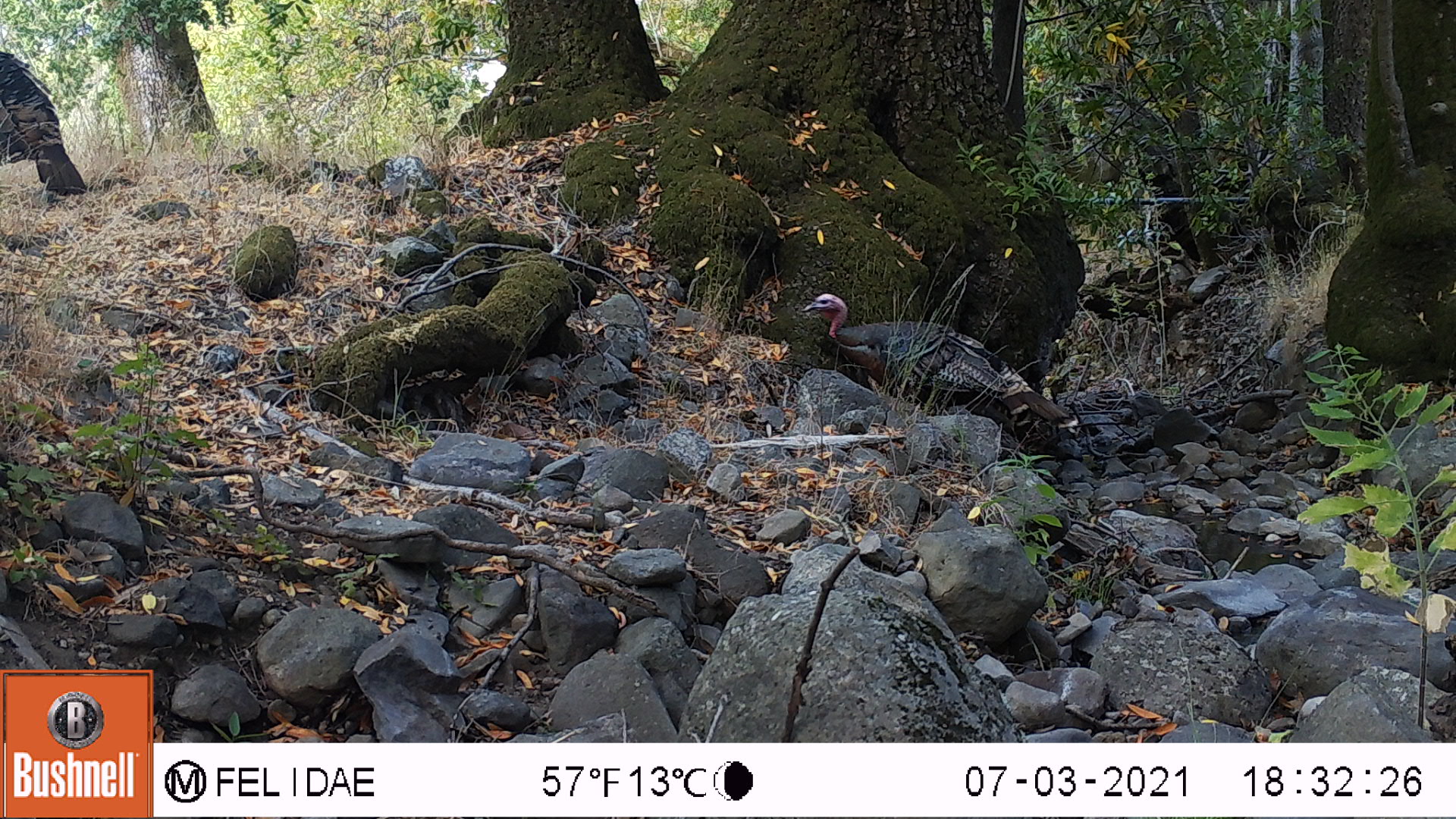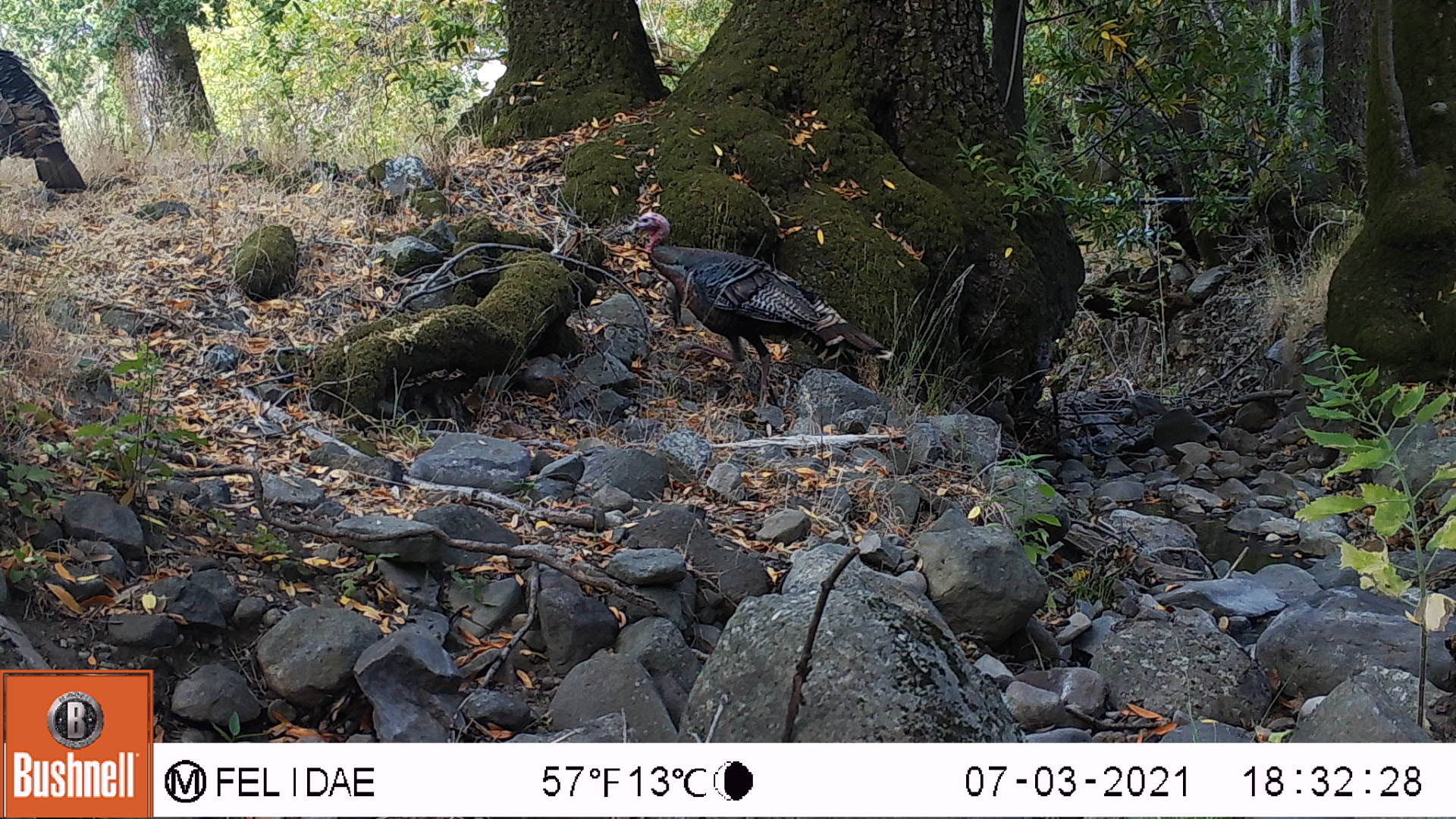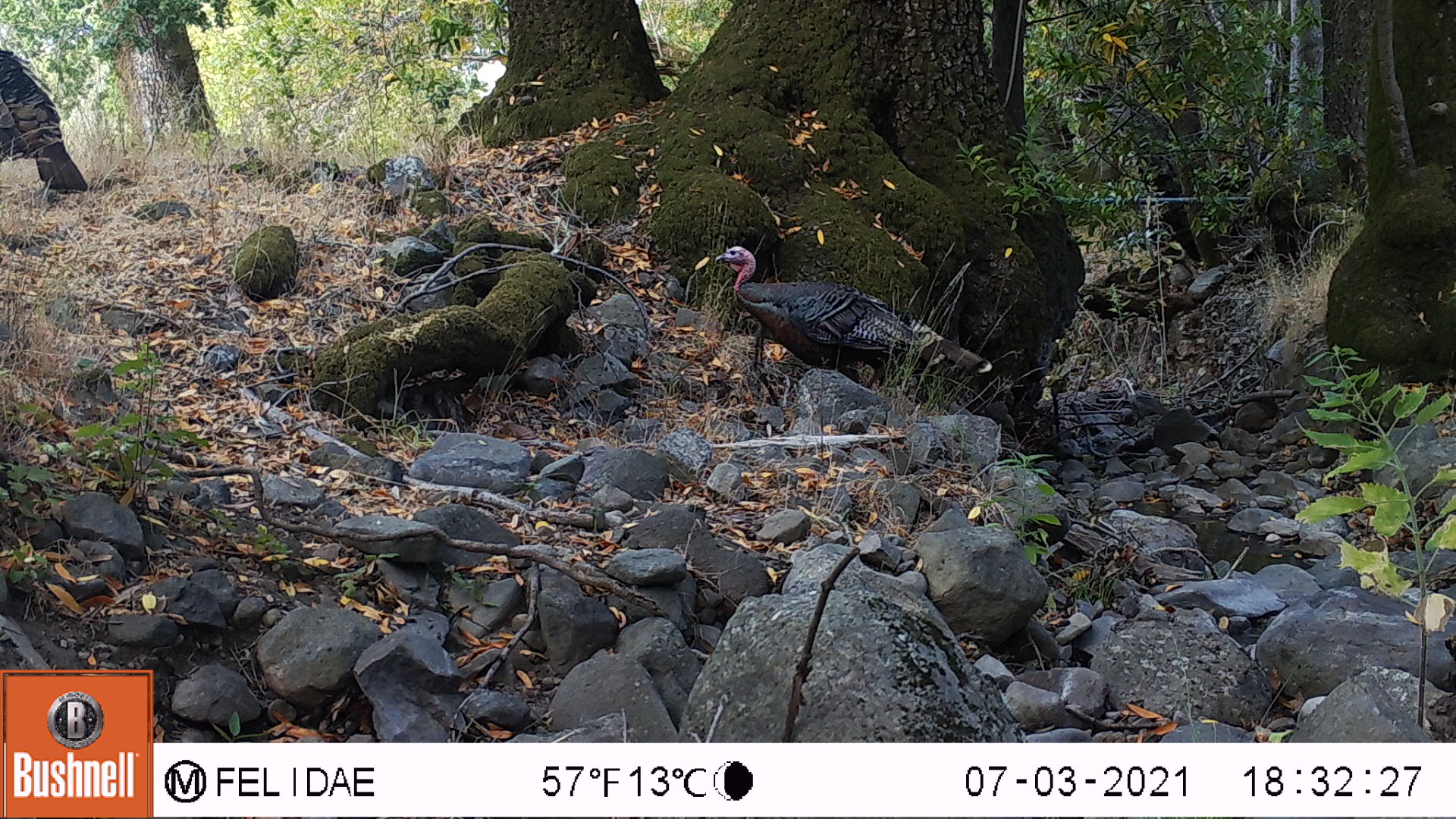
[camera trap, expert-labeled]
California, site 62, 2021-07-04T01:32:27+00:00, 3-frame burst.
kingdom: Animalia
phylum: Chordata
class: Aves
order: Galliformes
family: Phasianidae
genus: Meleagris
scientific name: Meleagris gallopavo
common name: turkey